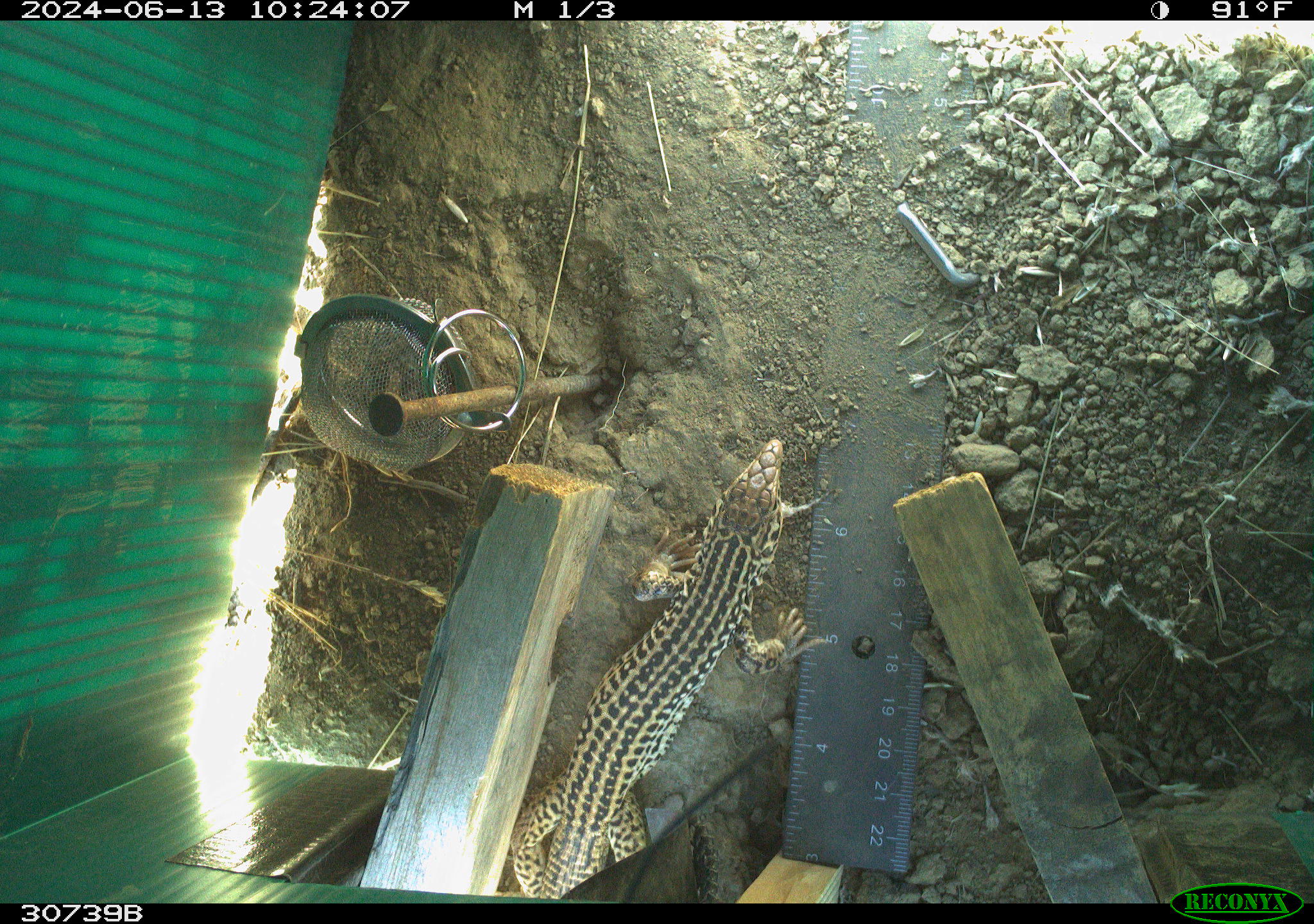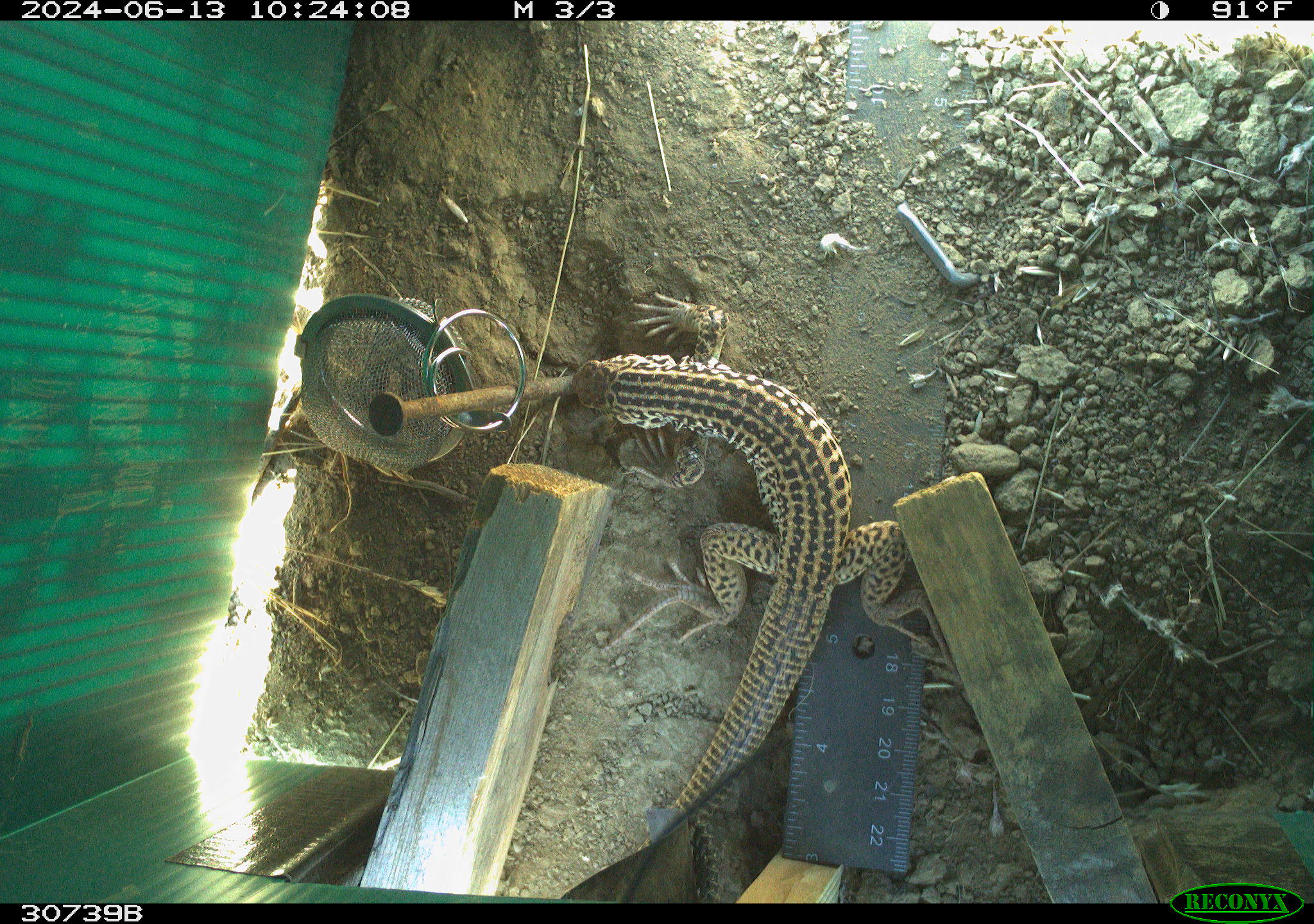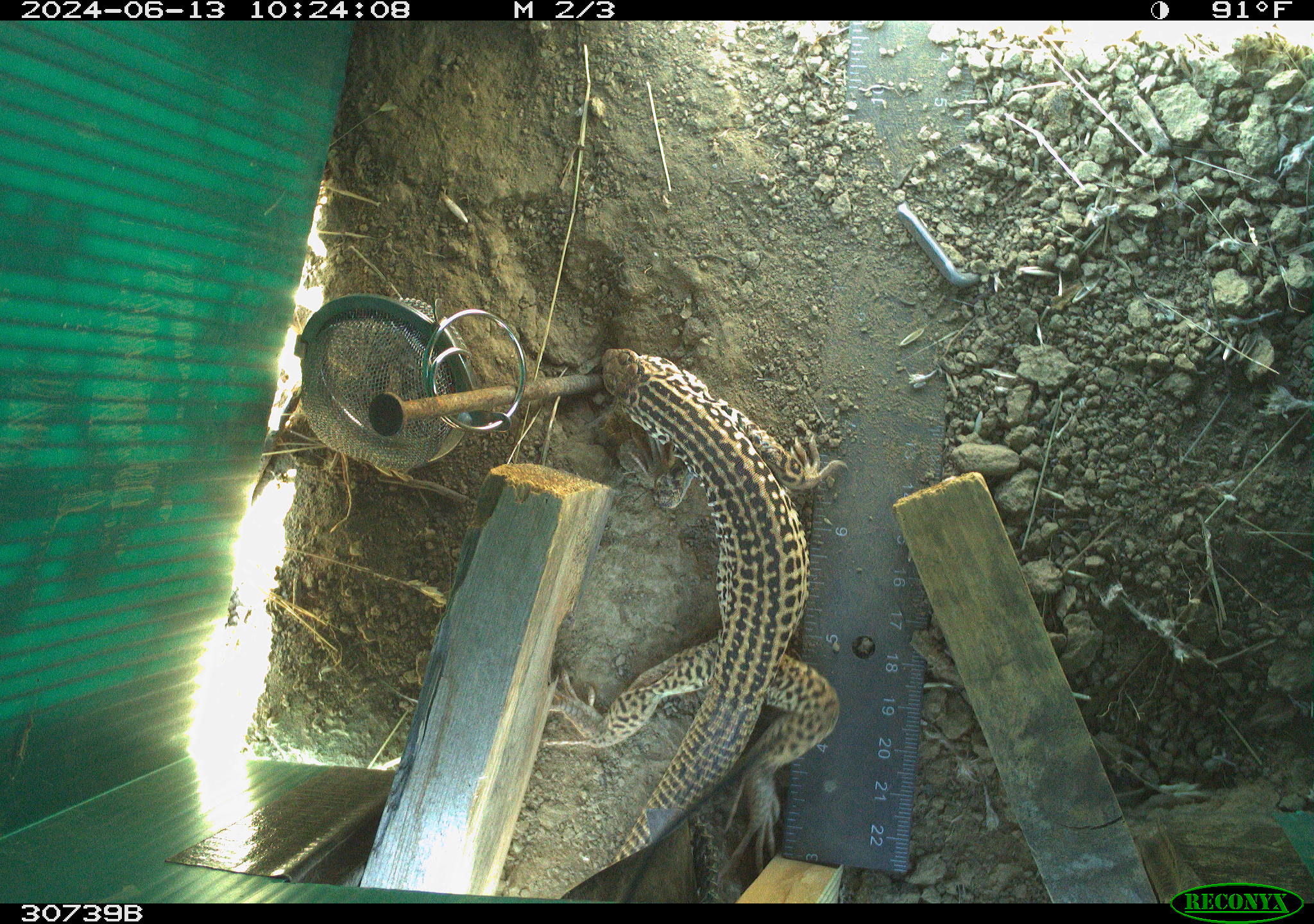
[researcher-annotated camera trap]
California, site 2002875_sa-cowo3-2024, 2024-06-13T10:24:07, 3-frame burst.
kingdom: Animalia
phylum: Chordata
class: Reptilia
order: Squamata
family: Teiidae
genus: Aspidoscelis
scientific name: Aspidoscelis tigris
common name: western whiptail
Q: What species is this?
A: Western whiptail (Aspidoscelis tigris).